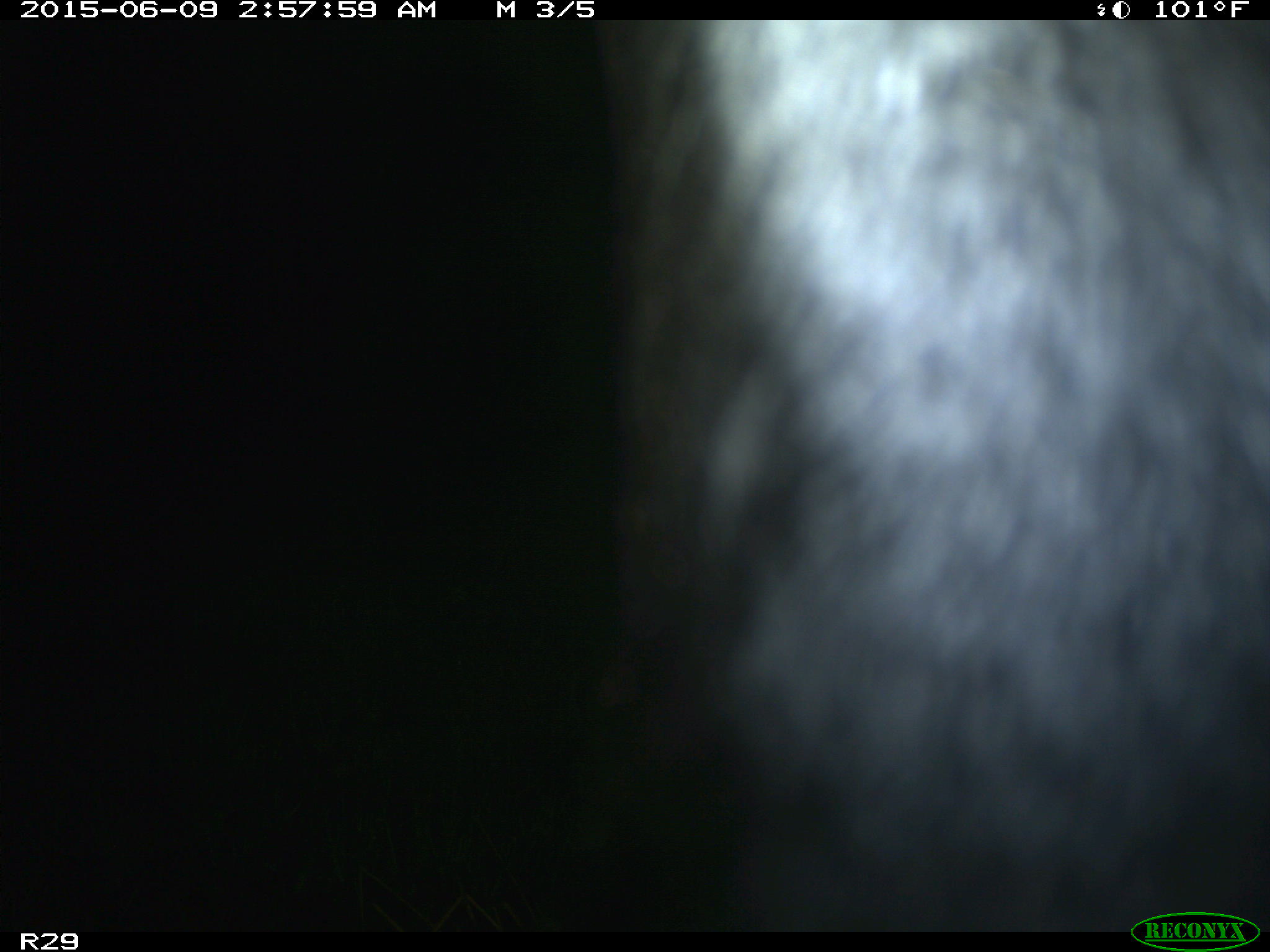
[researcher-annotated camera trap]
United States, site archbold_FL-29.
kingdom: Animalia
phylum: Chordata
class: Mammalia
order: Artiodactyla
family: Bovidae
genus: Bos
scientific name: Bos taurus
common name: domestic cow